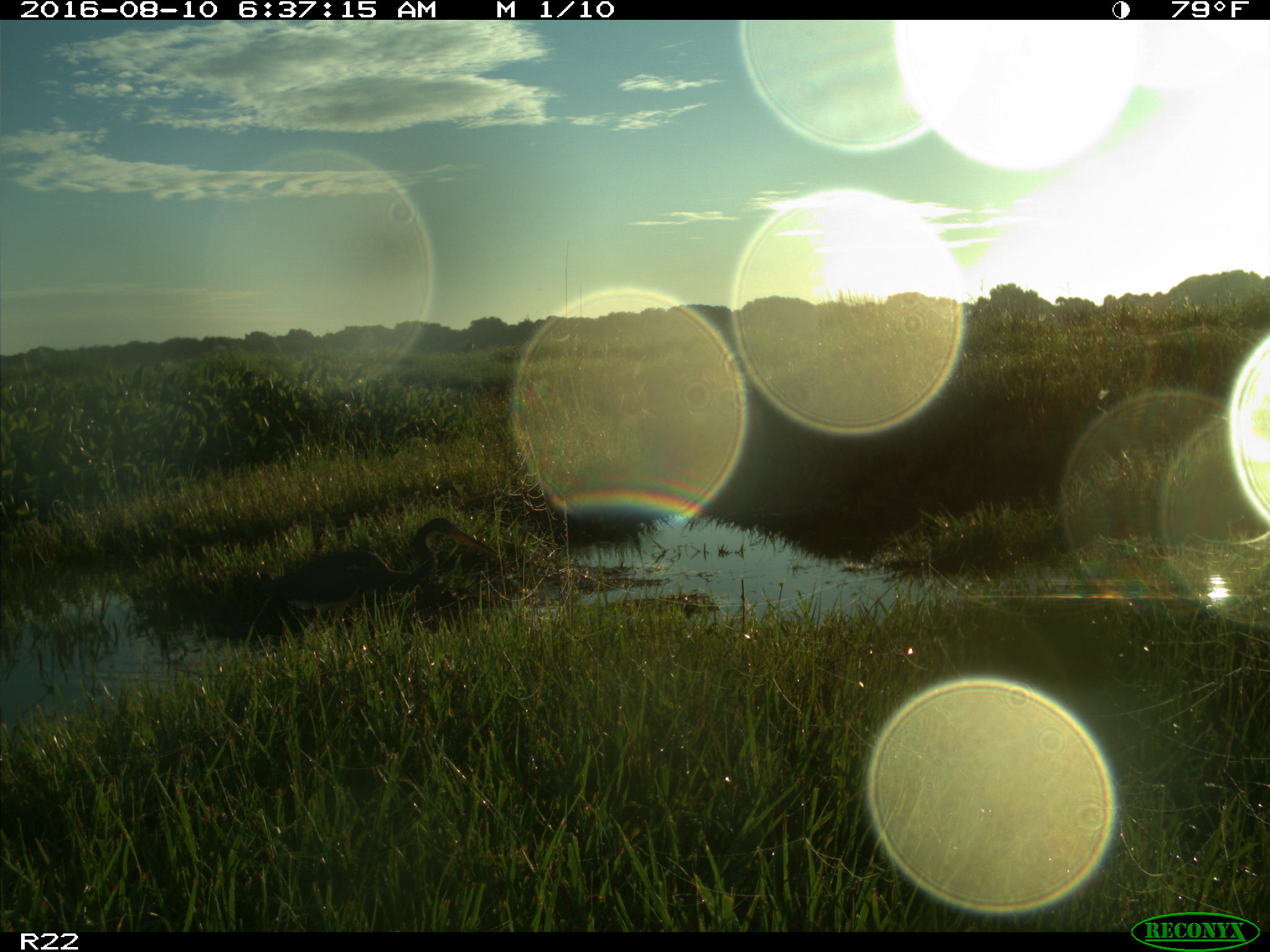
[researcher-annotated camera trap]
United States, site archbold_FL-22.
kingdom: Animalia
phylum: Chordata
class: Aves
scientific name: Aves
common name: birds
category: unidentified bird